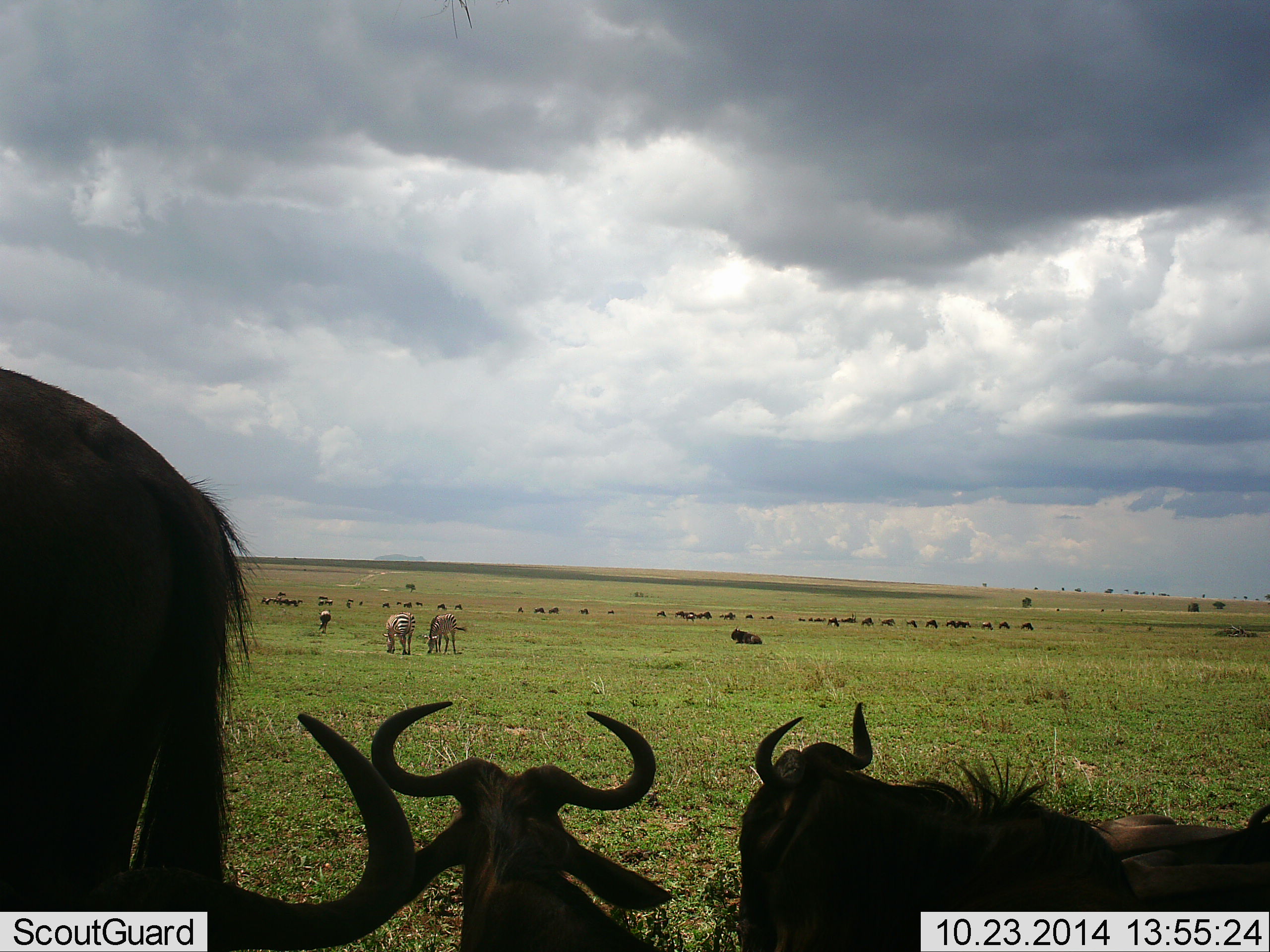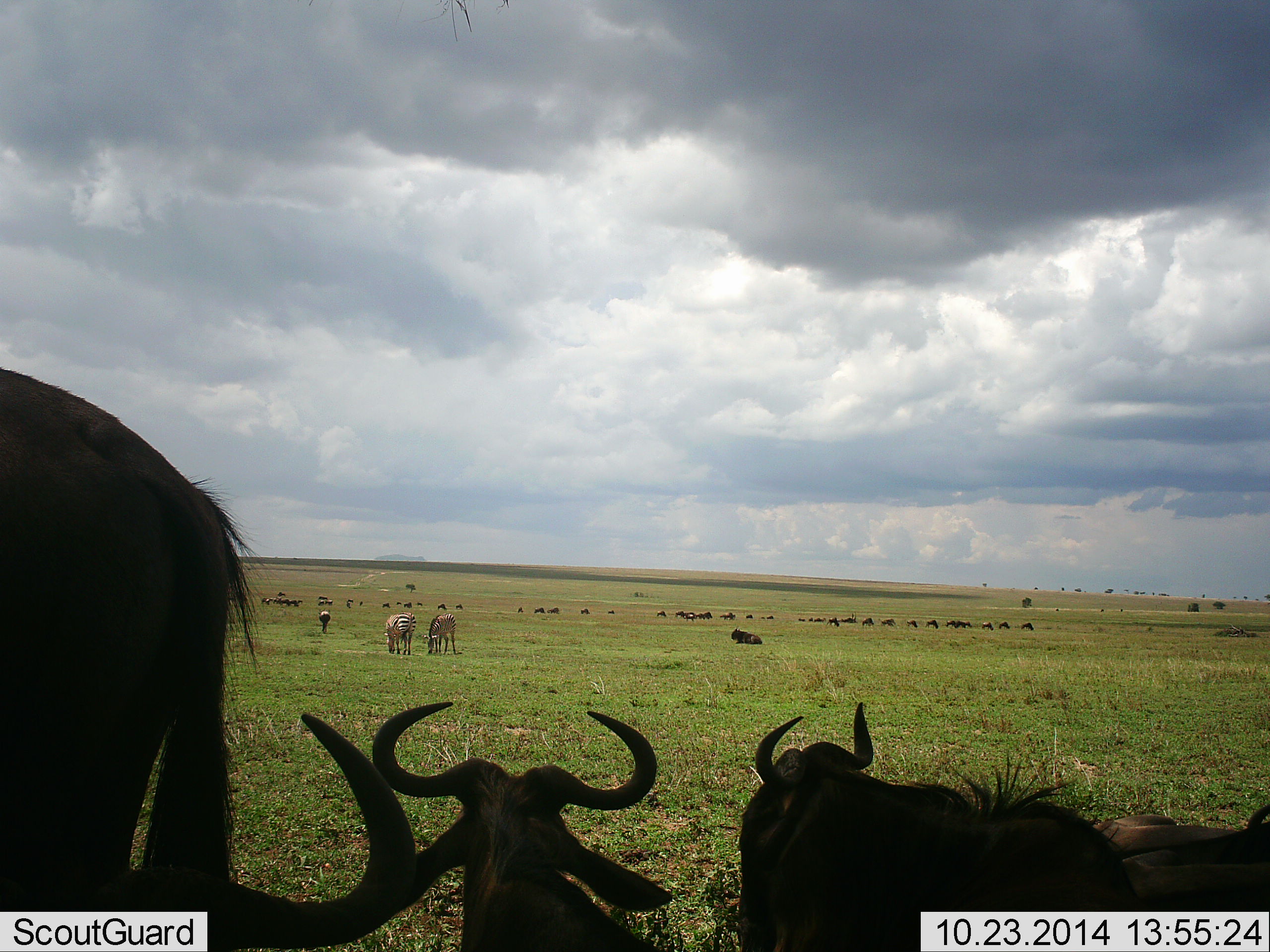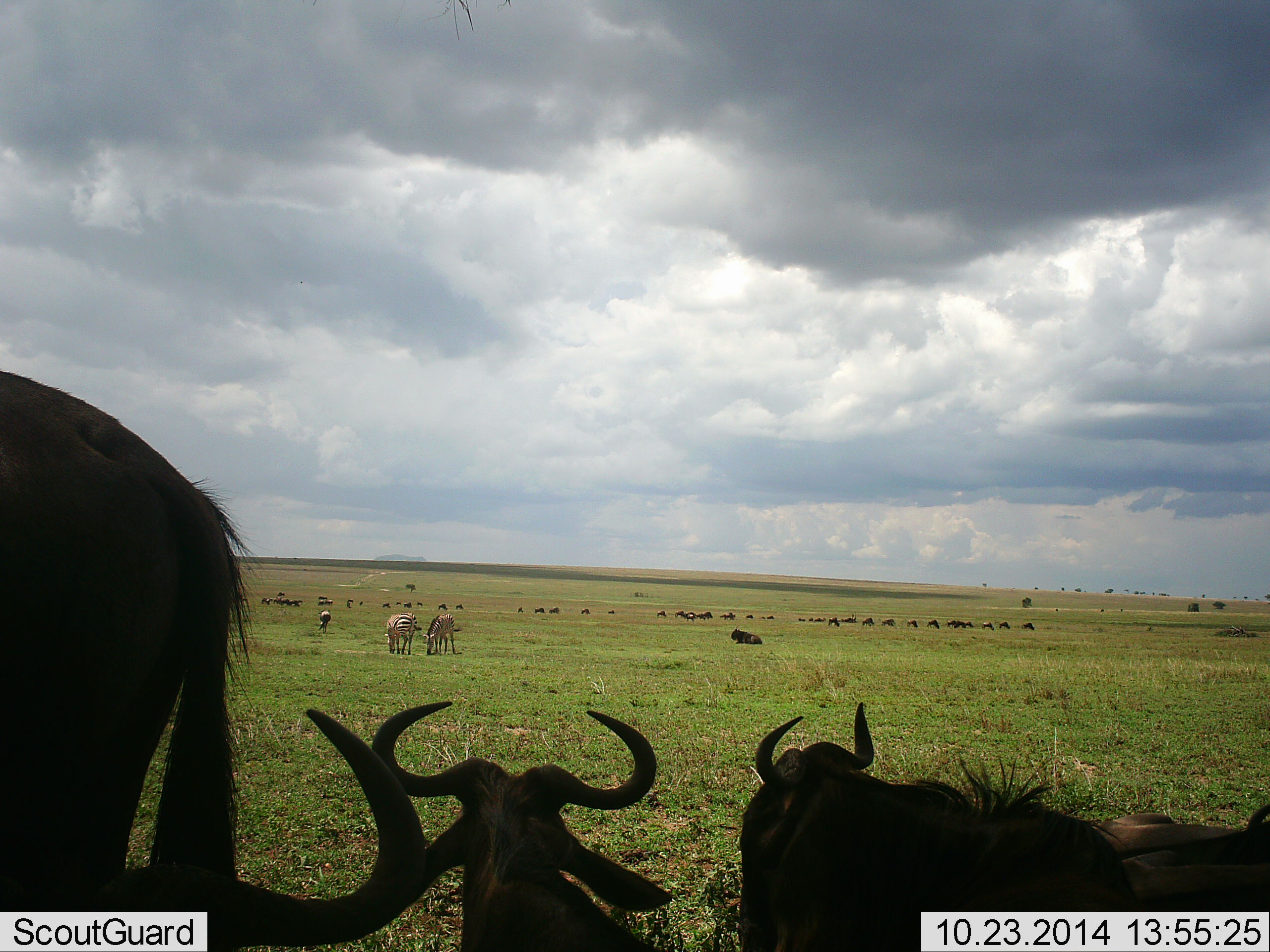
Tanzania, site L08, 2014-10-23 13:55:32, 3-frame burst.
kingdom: Animalia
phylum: Chordata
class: Mammalia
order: Artiodactyla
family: Bovidae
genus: Connochaetes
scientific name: Connochaetes taurinus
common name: blue wildebeest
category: wildebeest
Wildebeest (blue wildebeest) (Connochaetes taurinus), count 11-50. Behavior (volunteer vote fractions): standing 68%, resting 79%, moving 16%, interacting 0%. Young present (vote fraction): 0%. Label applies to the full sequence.